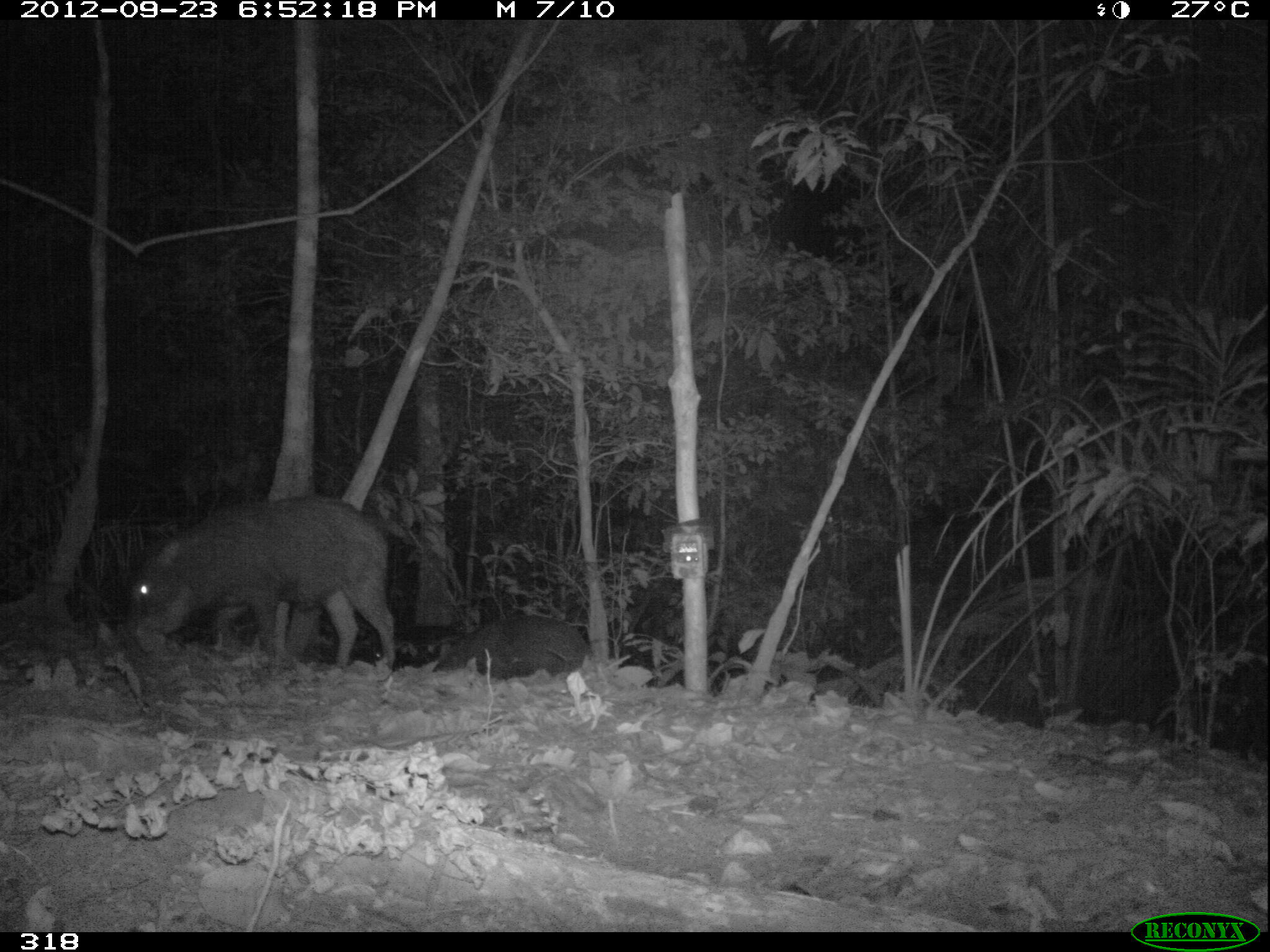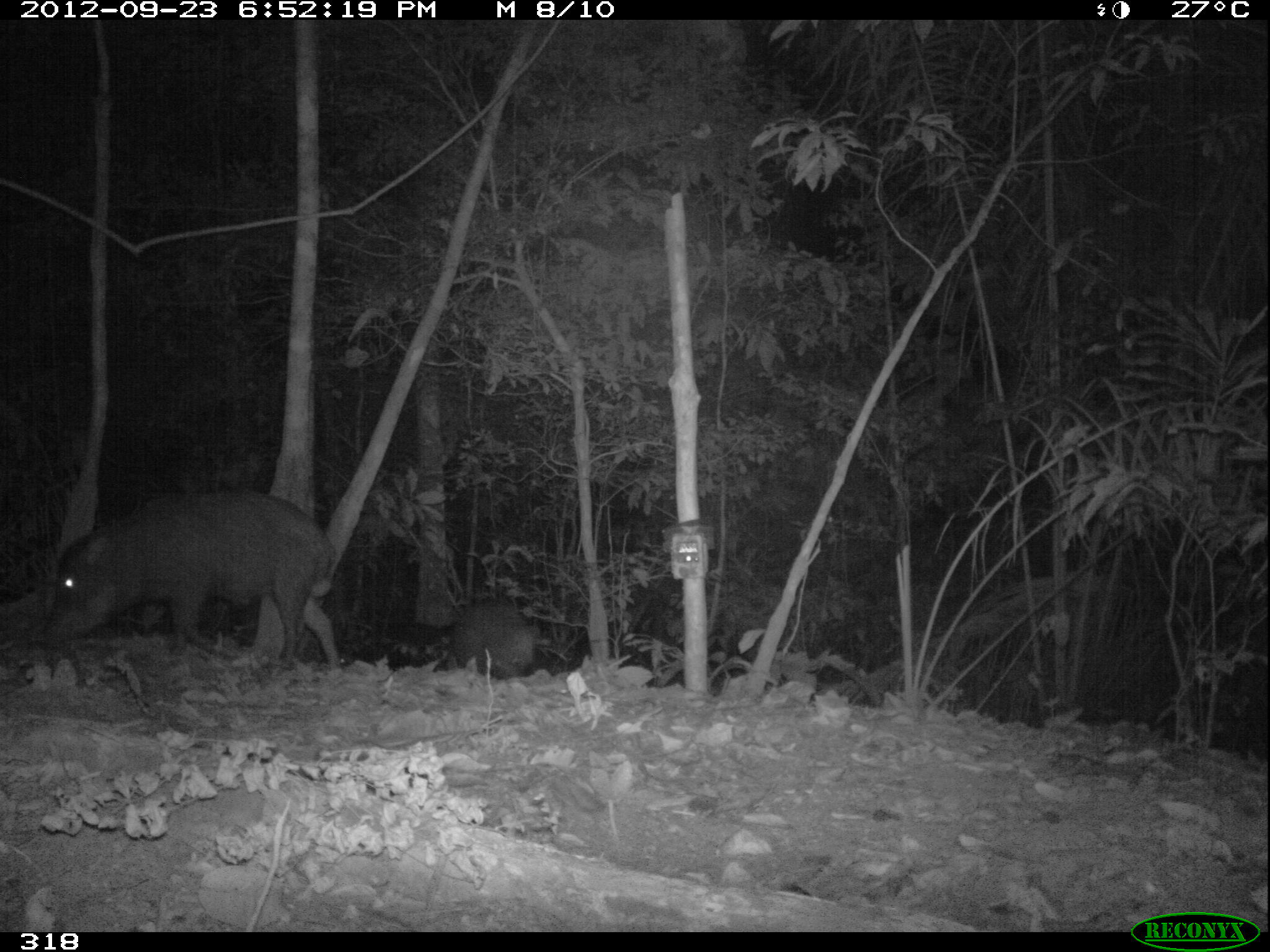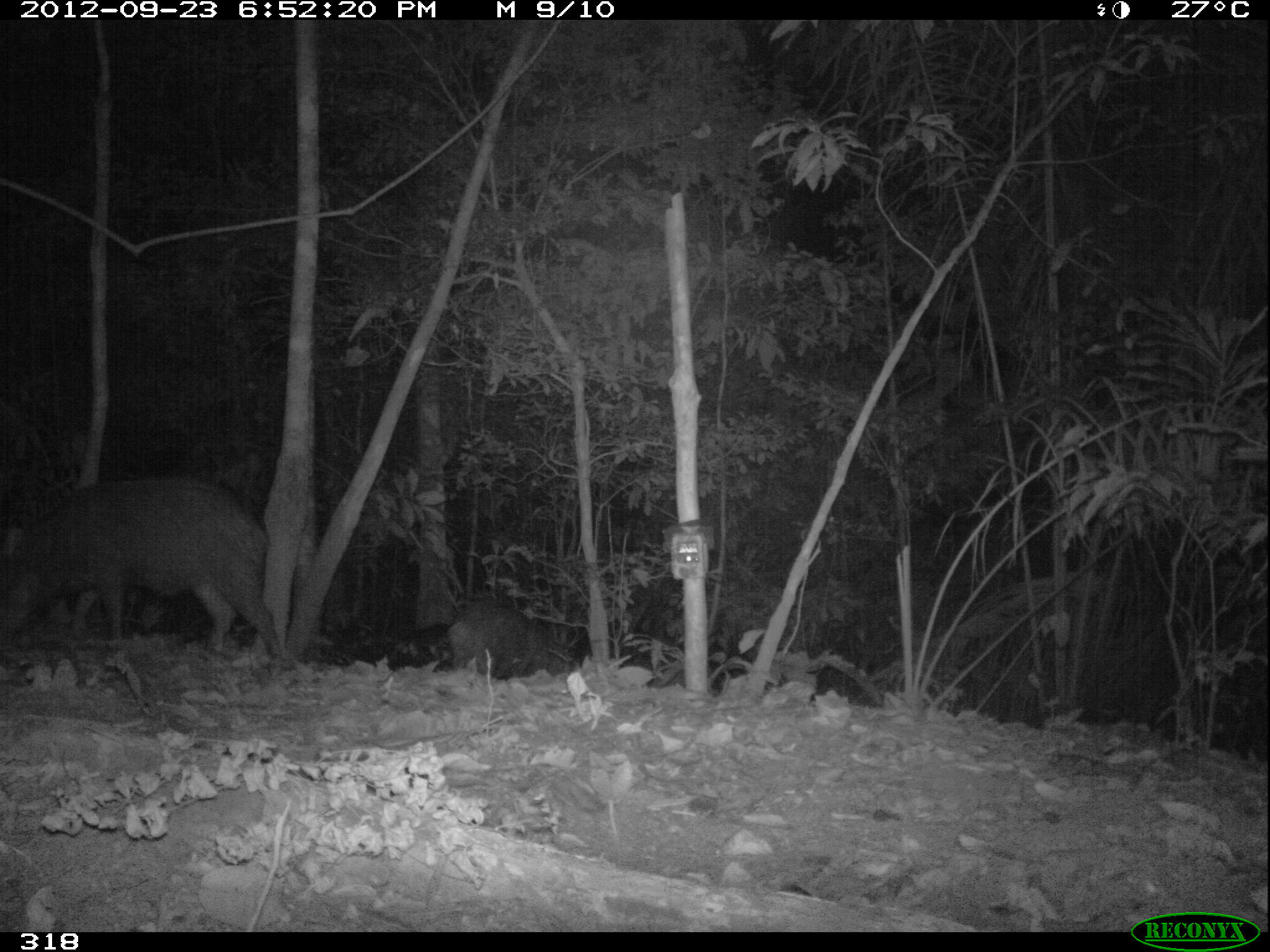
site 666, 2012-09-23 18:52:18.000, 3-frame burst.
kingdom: Animalia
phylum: Chordata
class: Mammalia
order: Artiodactyla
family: Tayassuidae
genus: Tayassu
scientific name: Tayassu pecari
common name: white-lipped peccary